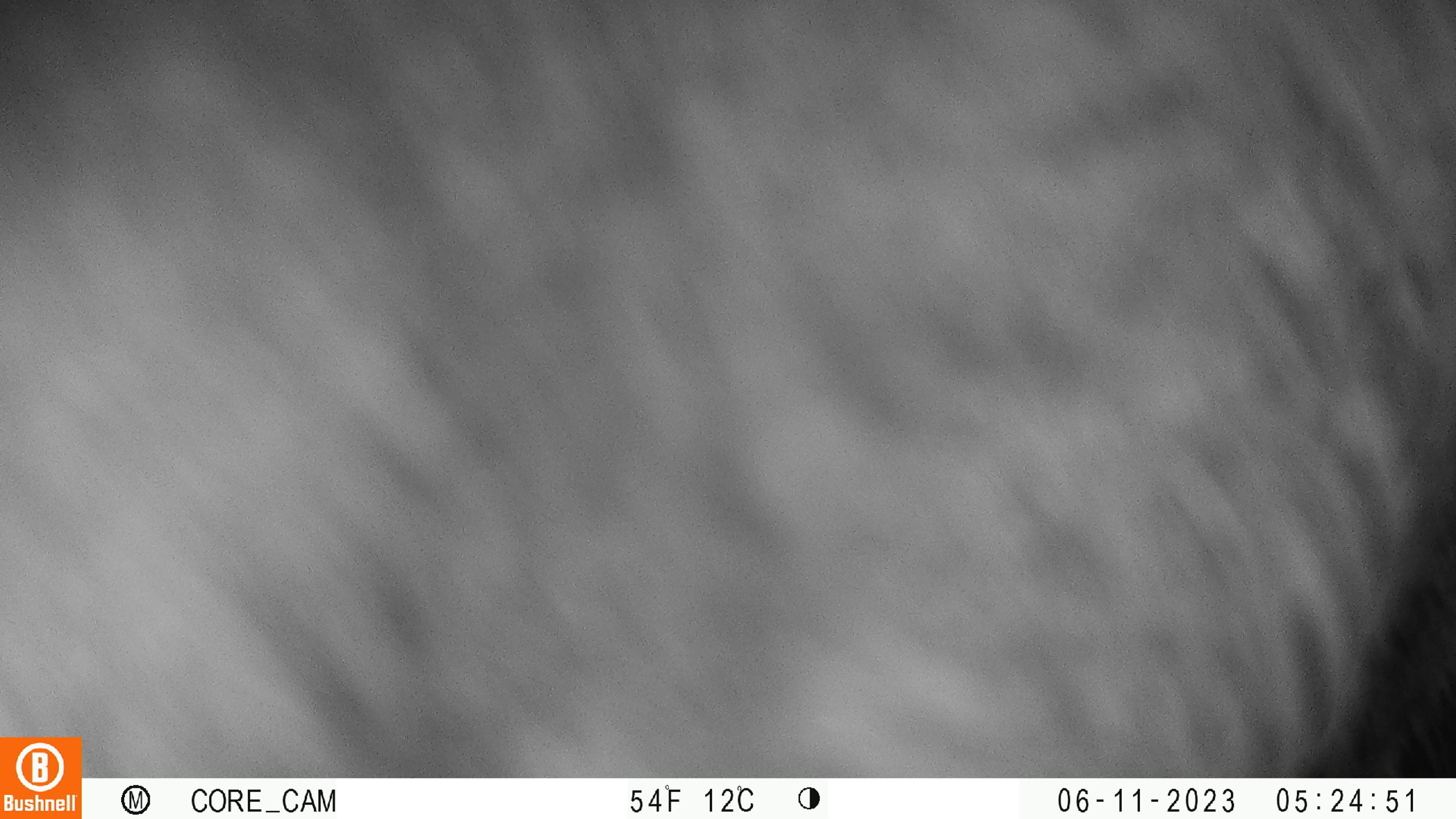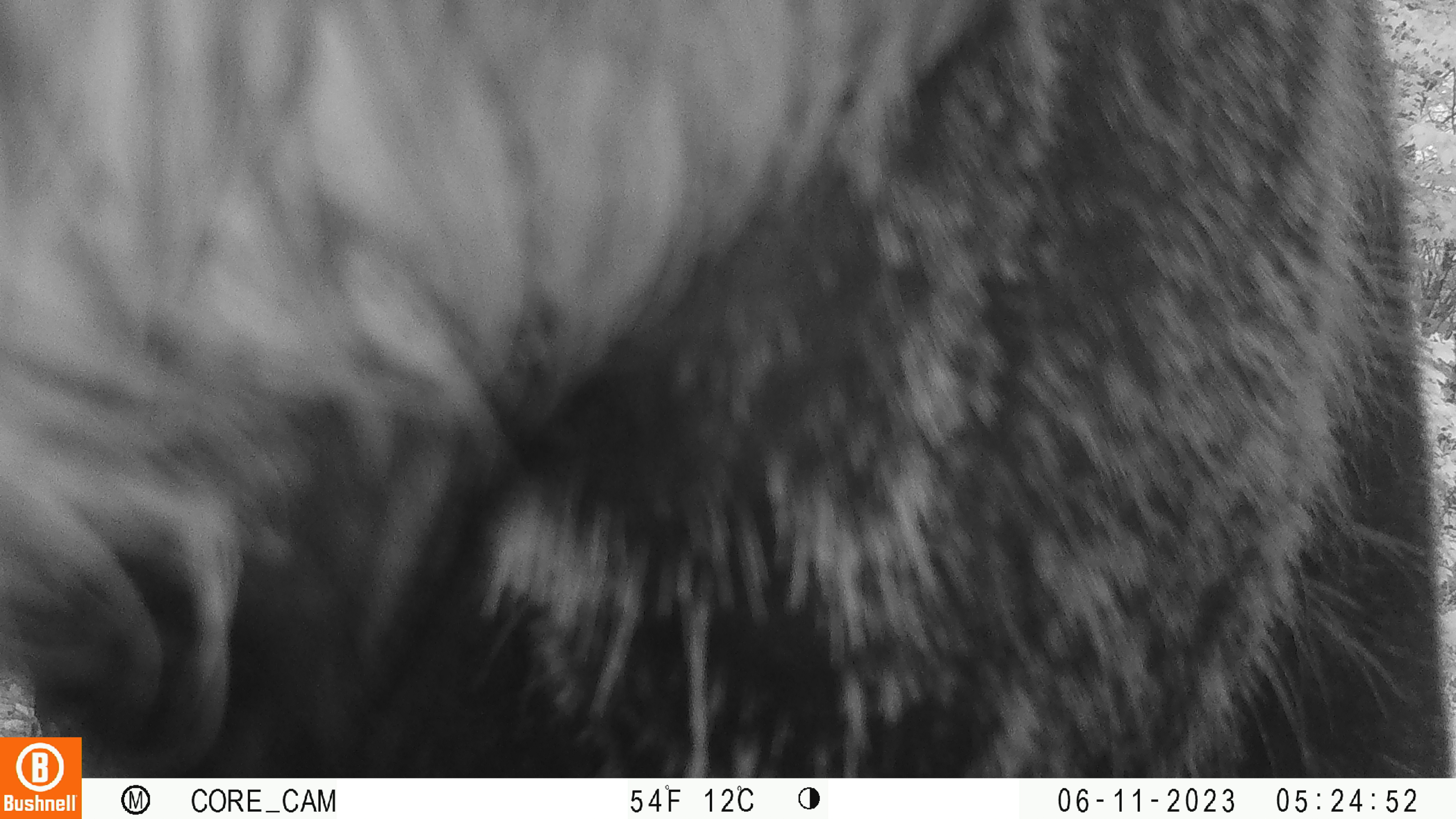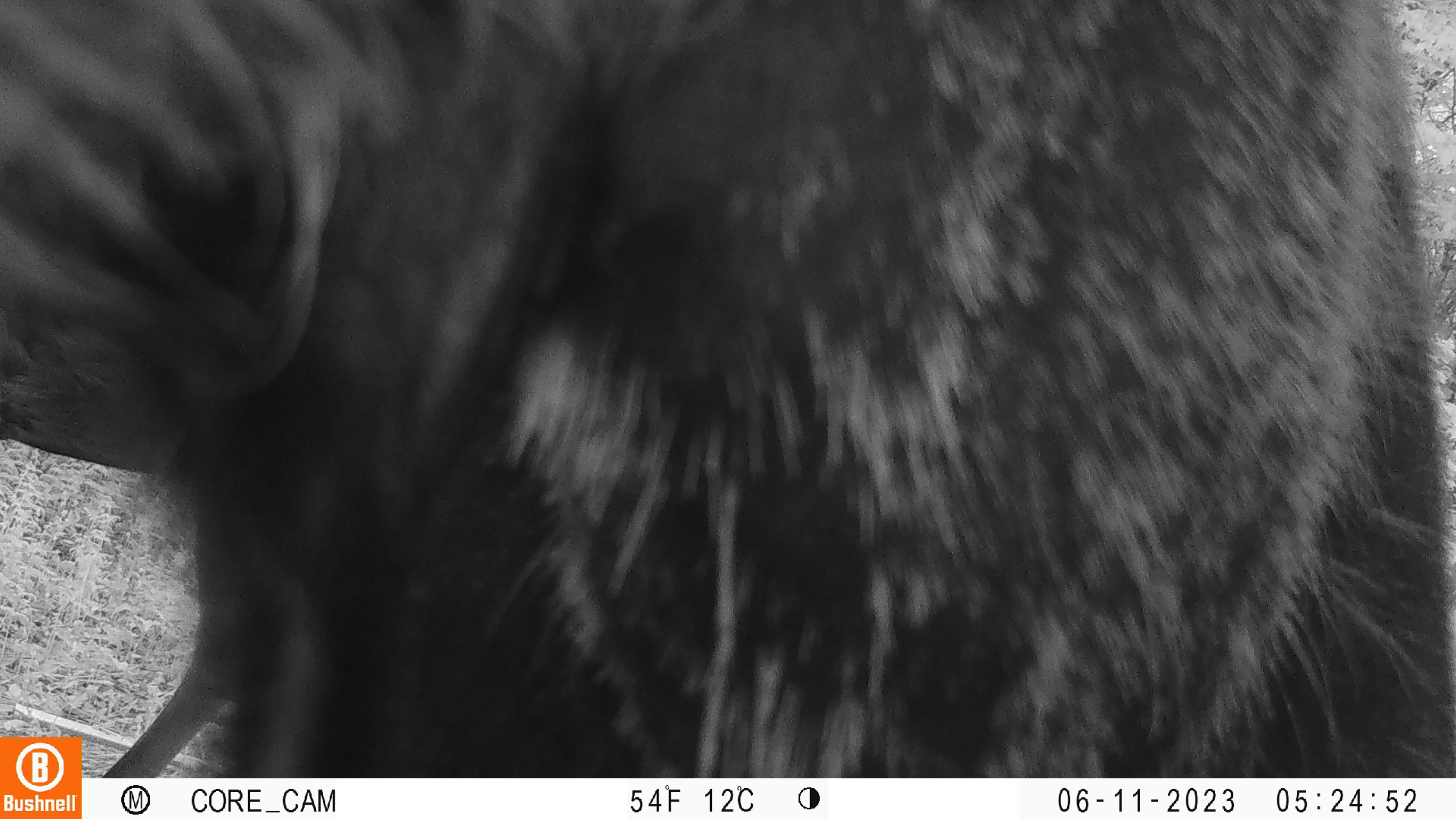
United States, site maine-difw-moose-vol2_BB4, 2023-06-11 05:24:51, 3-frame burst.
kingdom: Animalia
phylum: Chordata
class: Mammalia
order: Artiodactyla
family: Cervidae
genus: Alces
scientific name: Alces alces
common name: moose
Moose (Alces alces).